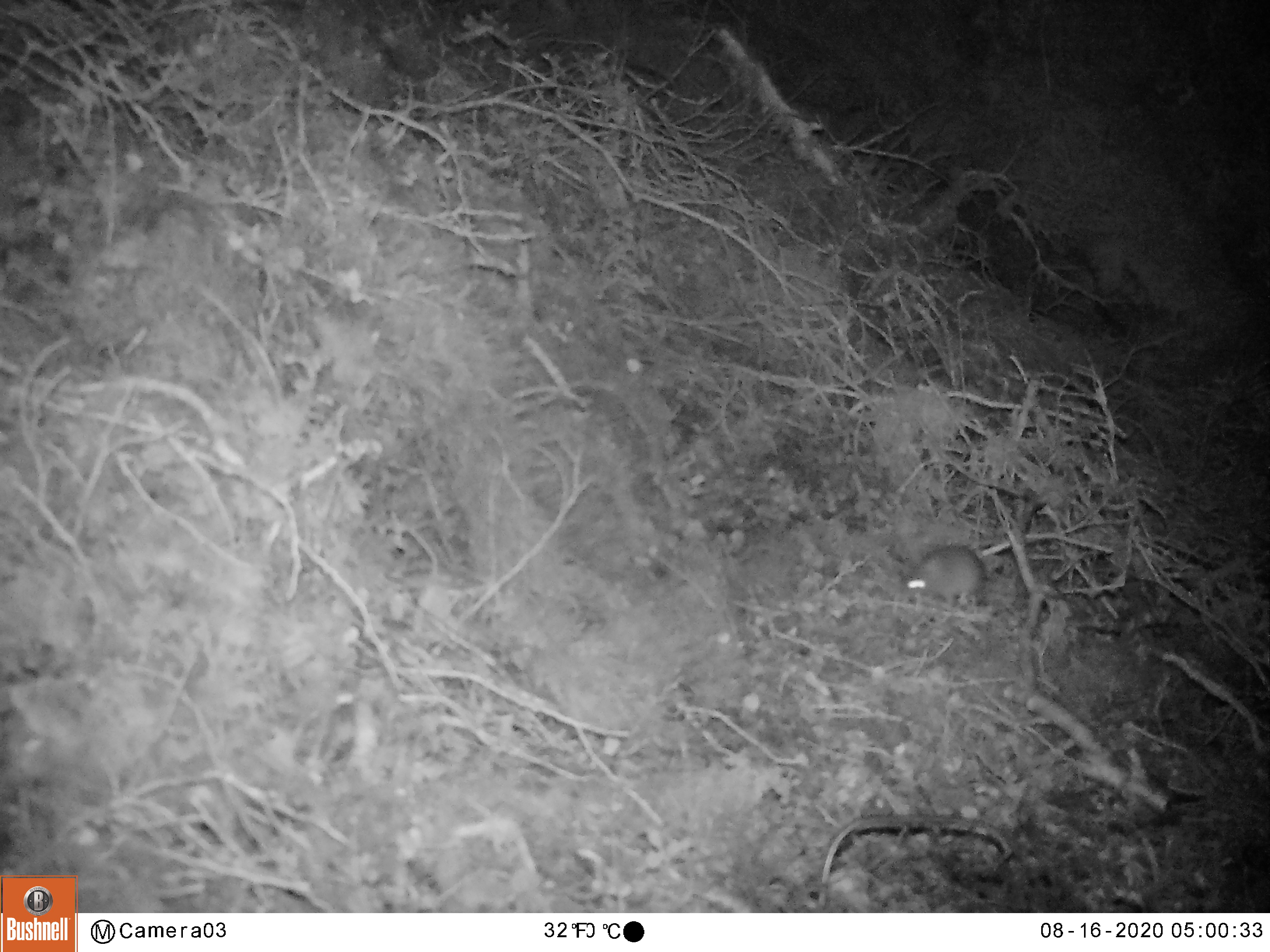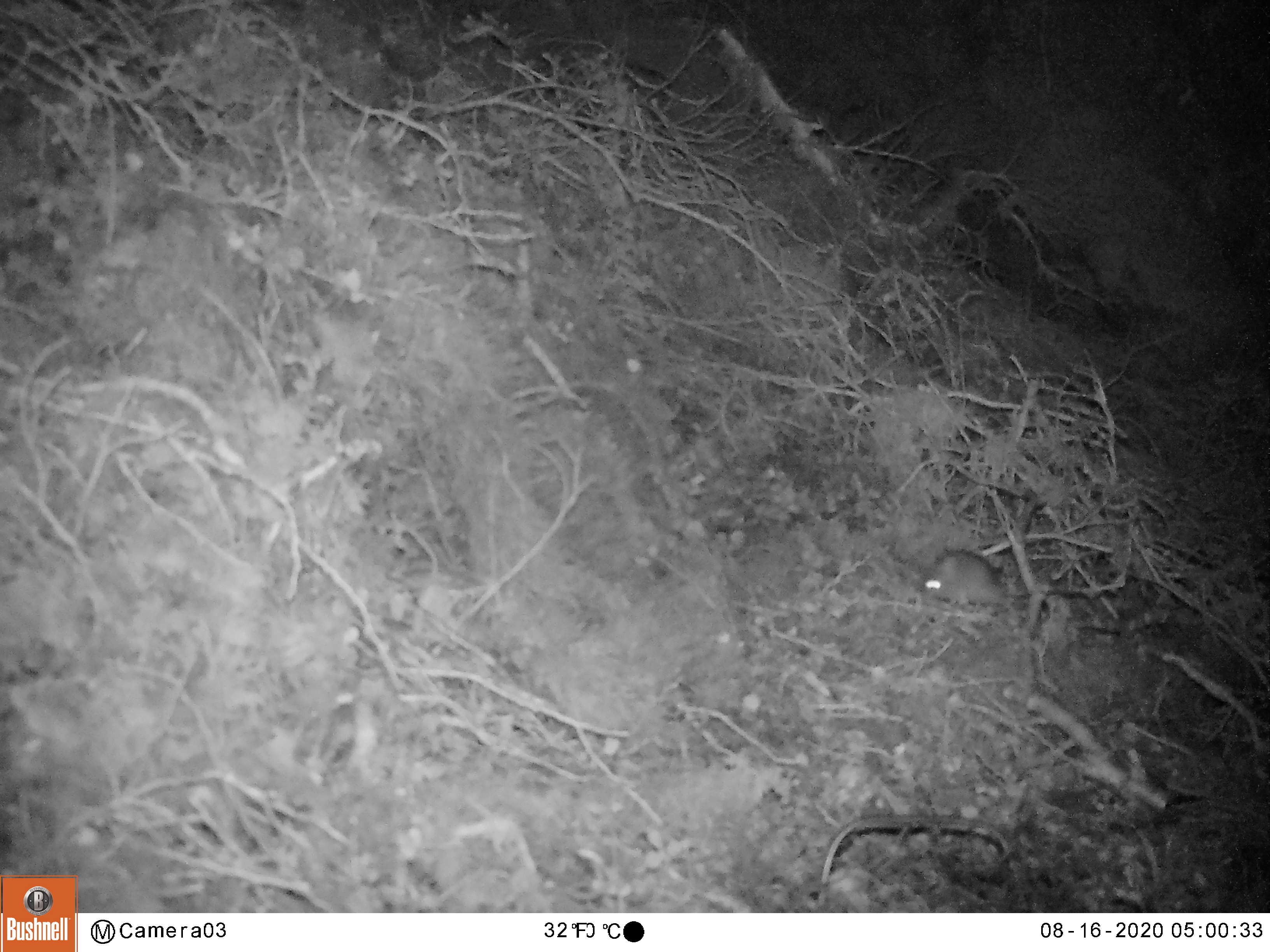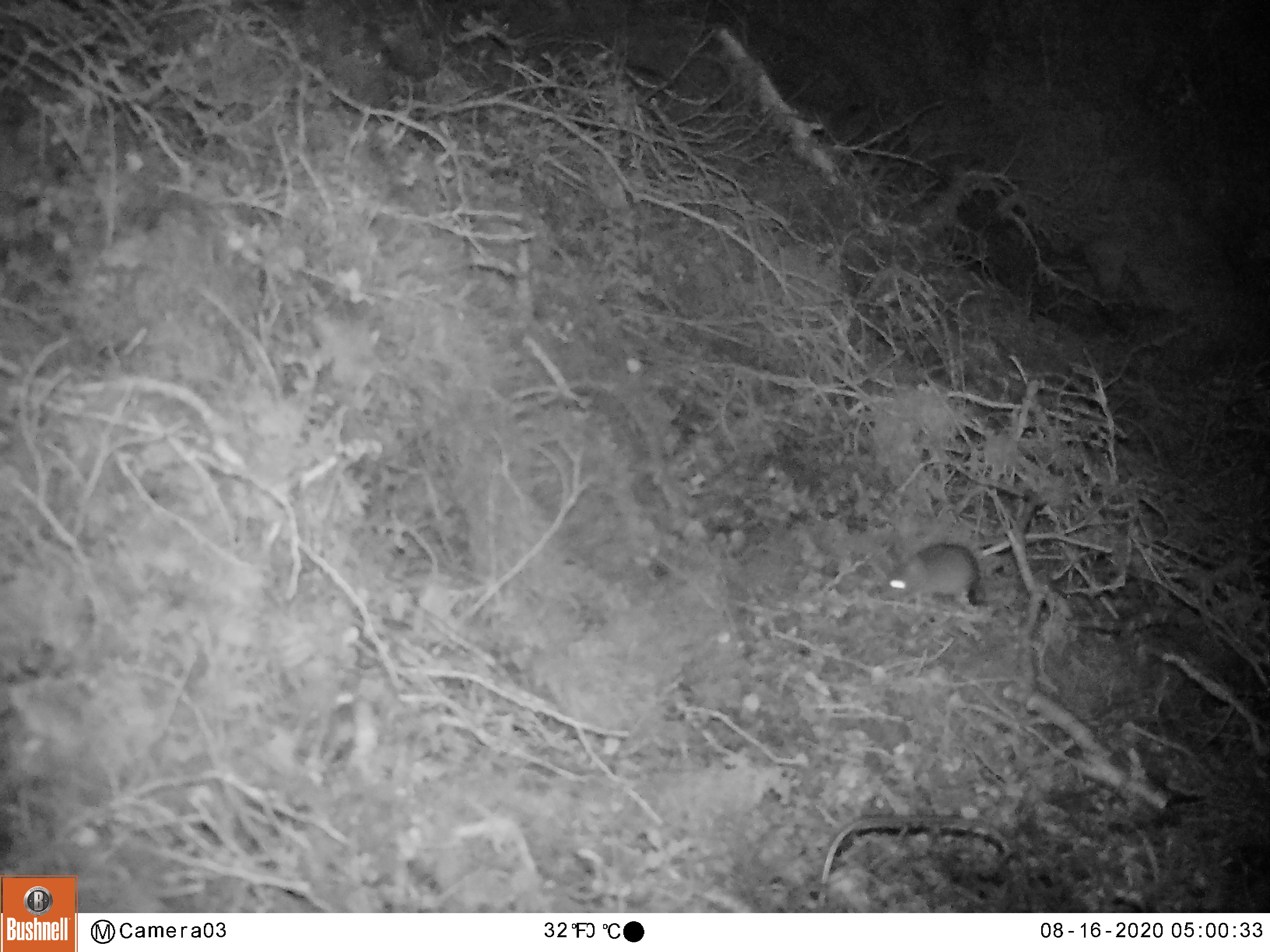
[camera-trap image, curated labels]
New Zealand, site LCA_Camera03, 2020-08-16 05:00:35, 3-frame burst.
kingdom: Animalia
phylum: Chordata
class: Mammalia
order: Rodentia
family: Muridae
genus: Mus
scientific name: Mus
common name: mouse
Mouse (Mus).